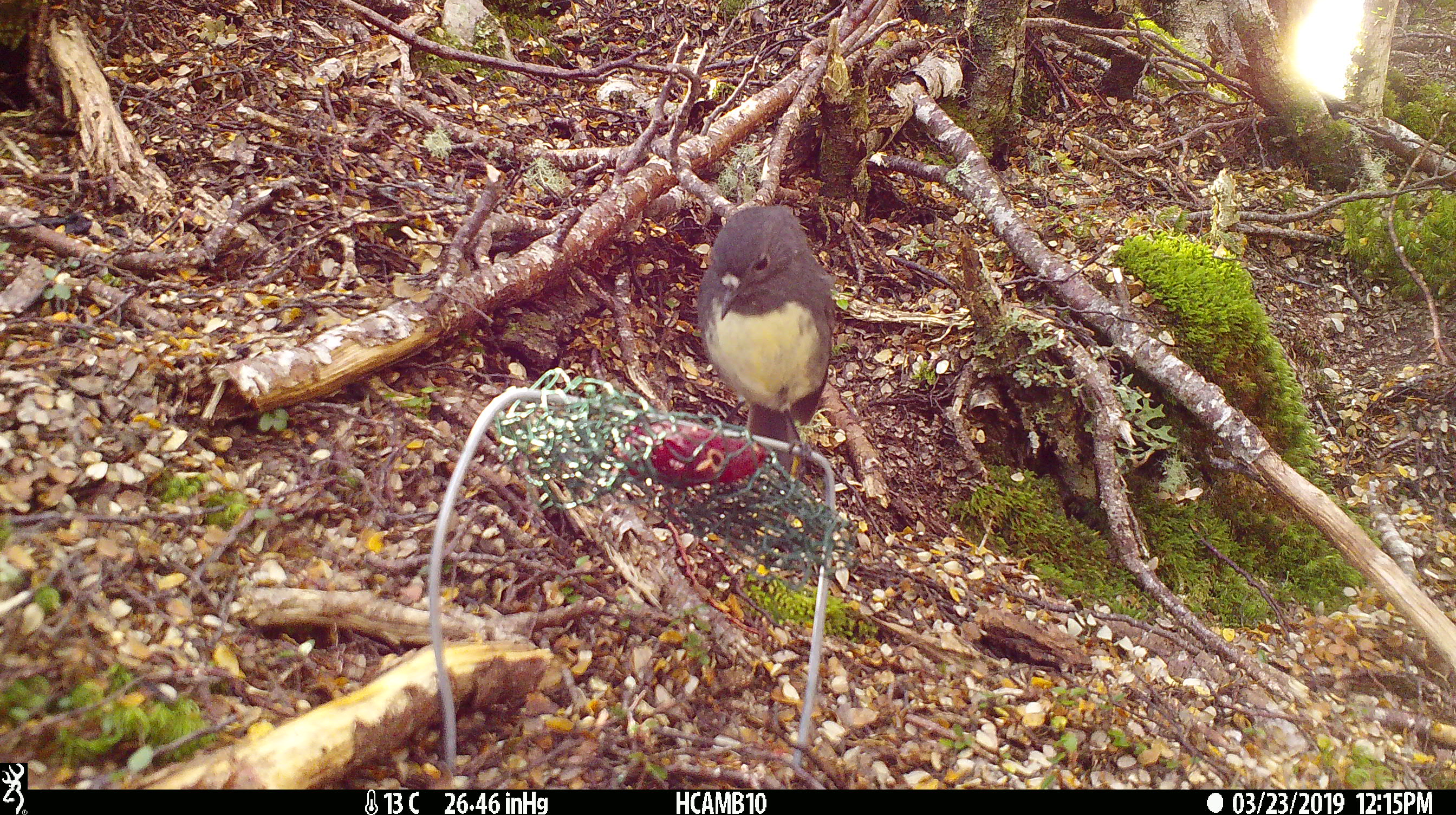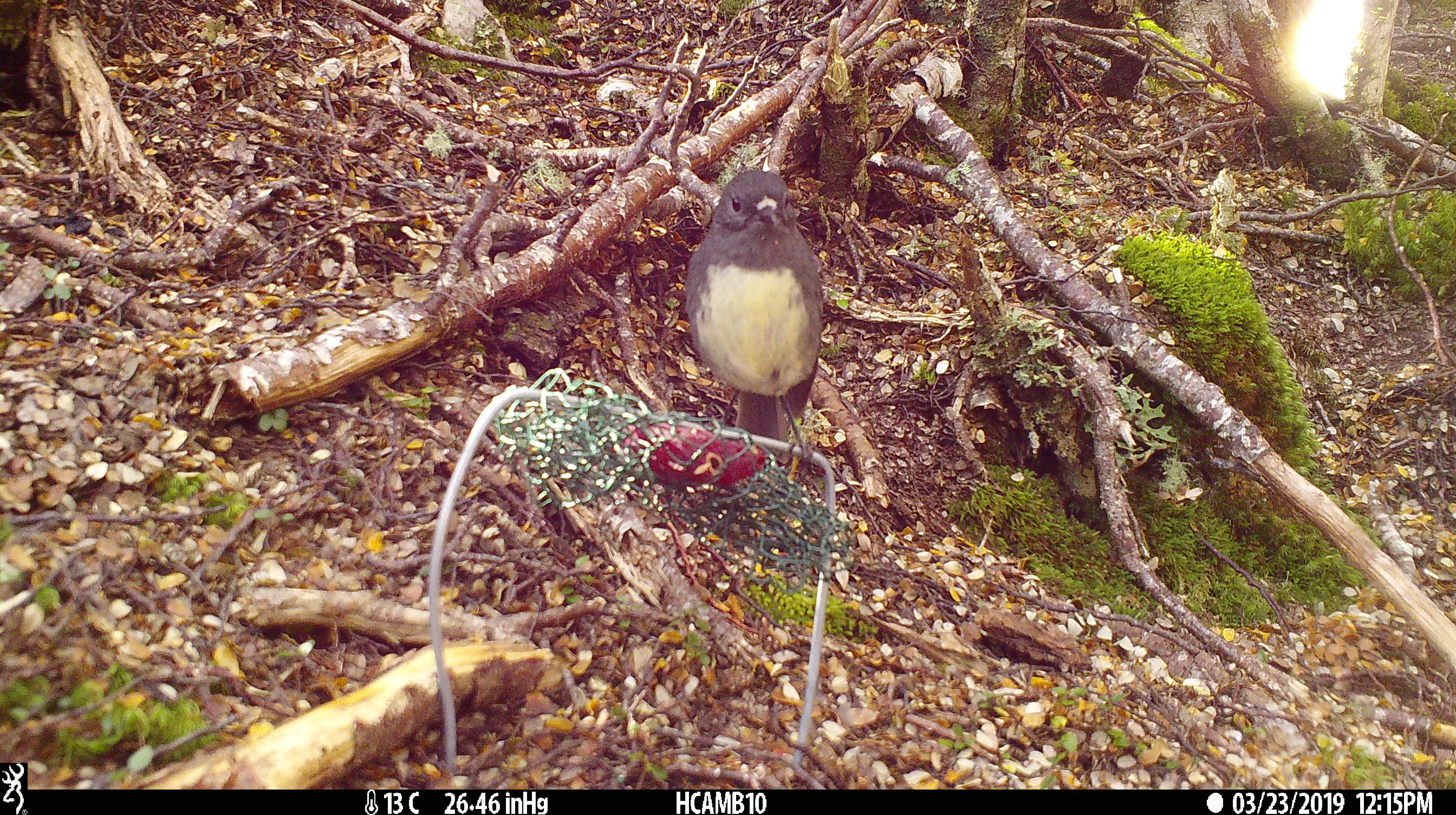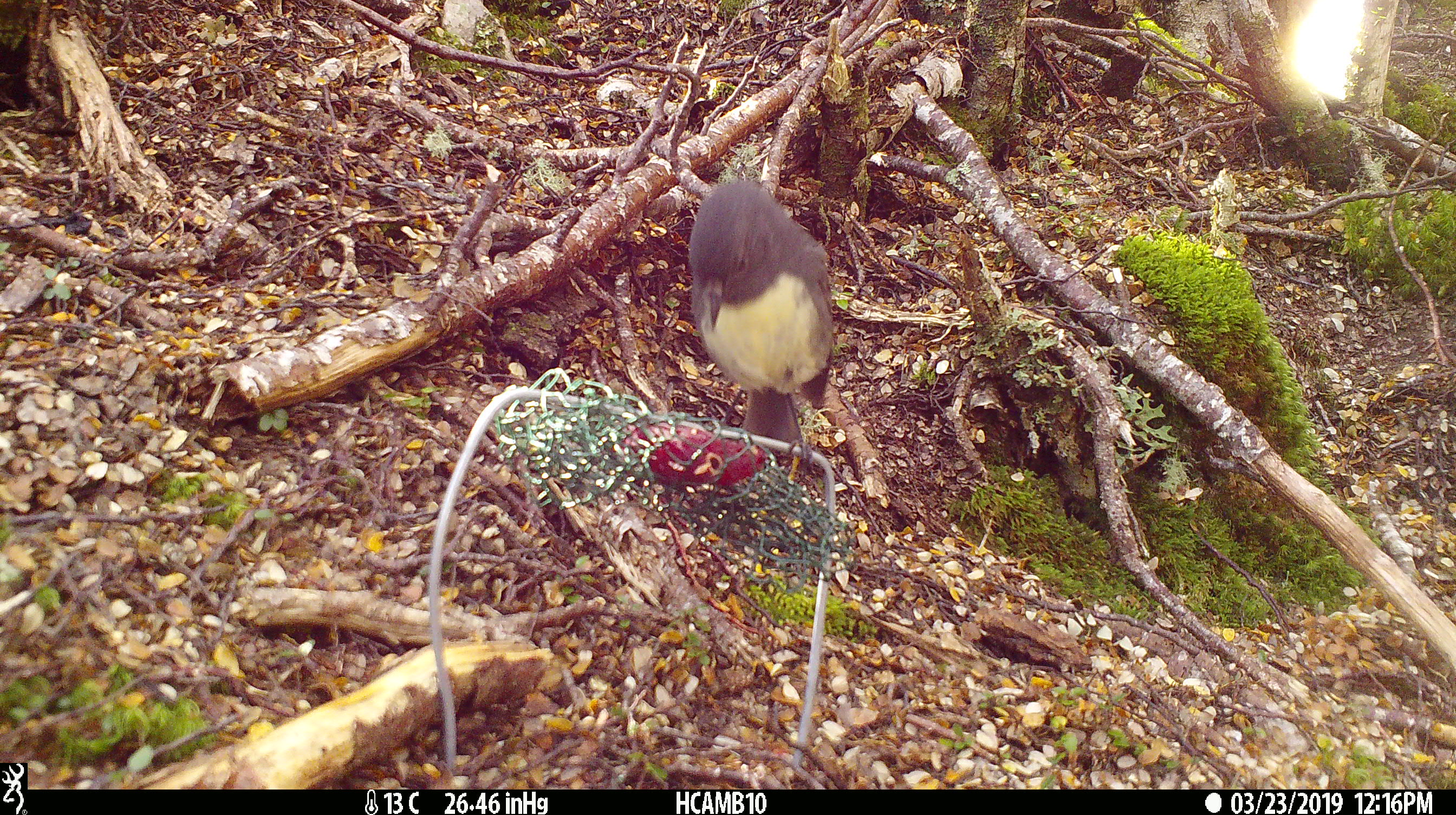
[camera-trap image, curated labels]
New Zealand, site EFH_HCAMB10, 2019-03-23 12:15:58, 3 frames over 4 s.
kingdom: Animalia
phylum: Chordata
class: Aves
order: Passeriformes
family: Petroicidae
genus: Petroica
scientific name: Petroica australis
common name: new zealand robin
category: robin